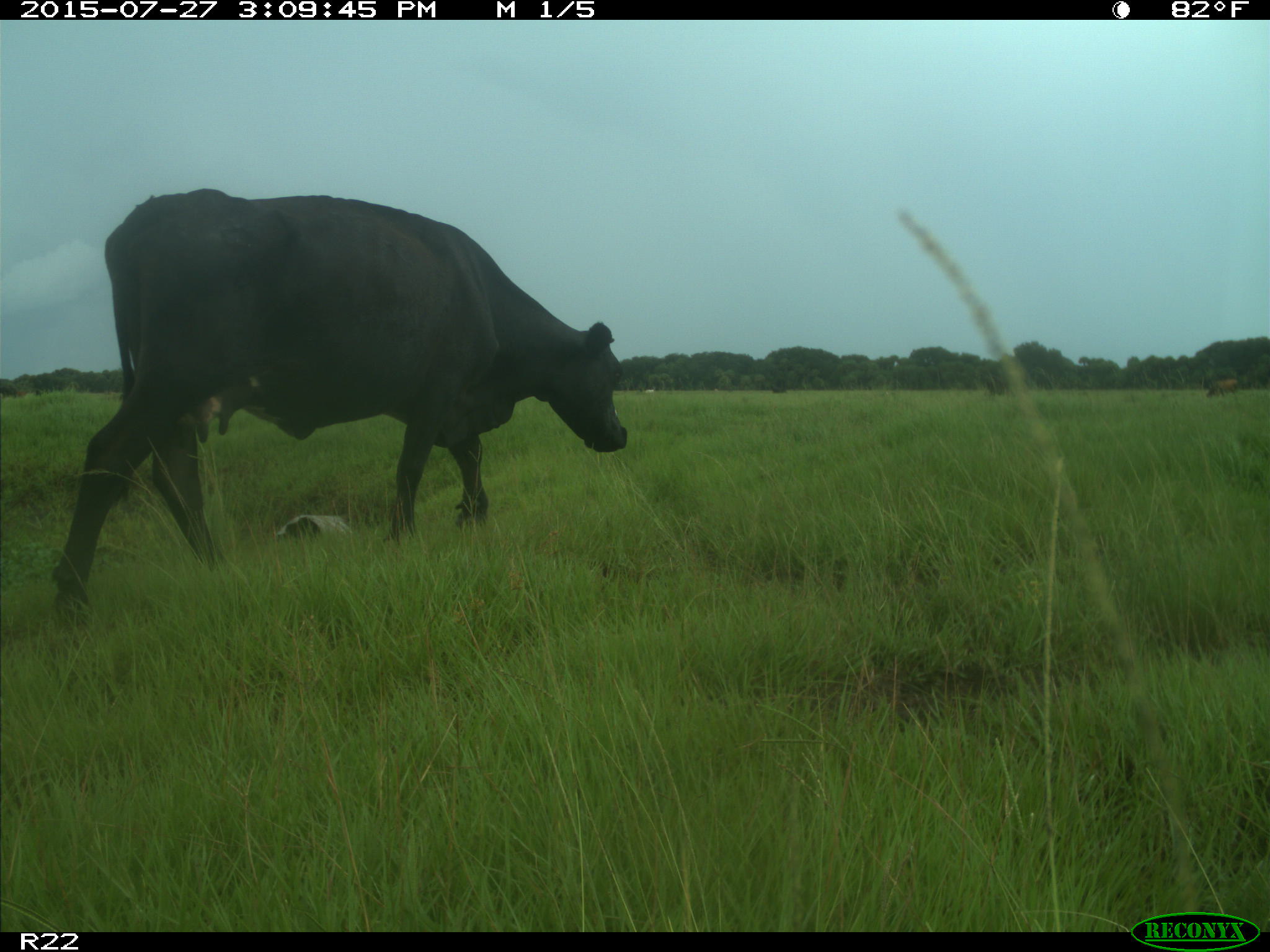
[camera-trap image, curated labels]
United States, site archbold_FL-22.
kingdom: Animalia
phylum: Chordata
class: Mammalia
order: Artiodactyla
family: Bovidae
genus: Bos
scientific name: Bos taurus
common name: domestic cow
Bos taurus (domestic cow).